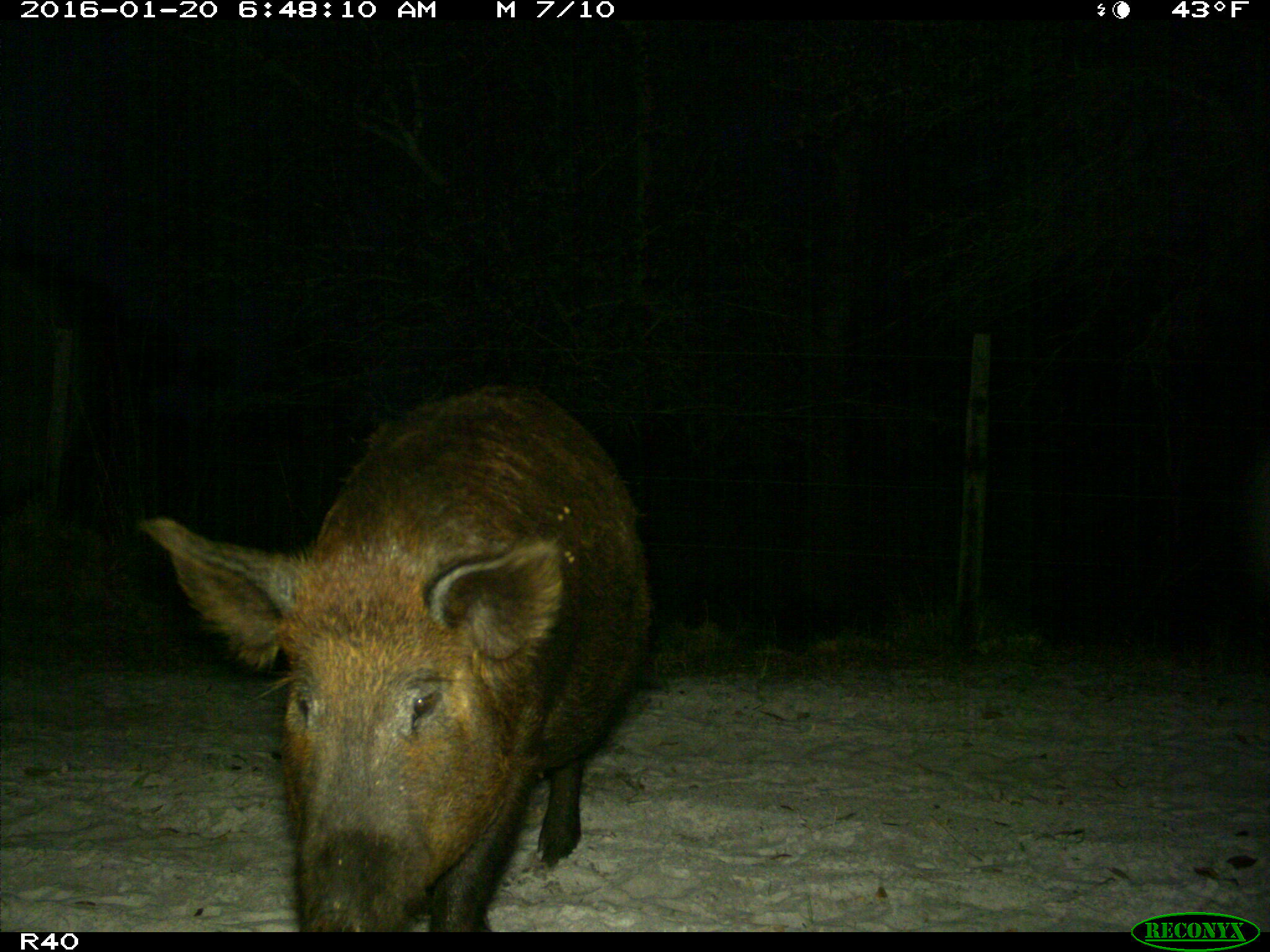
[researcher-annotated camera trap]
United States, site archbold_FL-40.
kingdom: Animalia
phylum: Chordata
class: Mammalia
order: Artiodactyla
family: Suidae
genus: Sus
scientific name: Sus scrofa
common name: wild boar